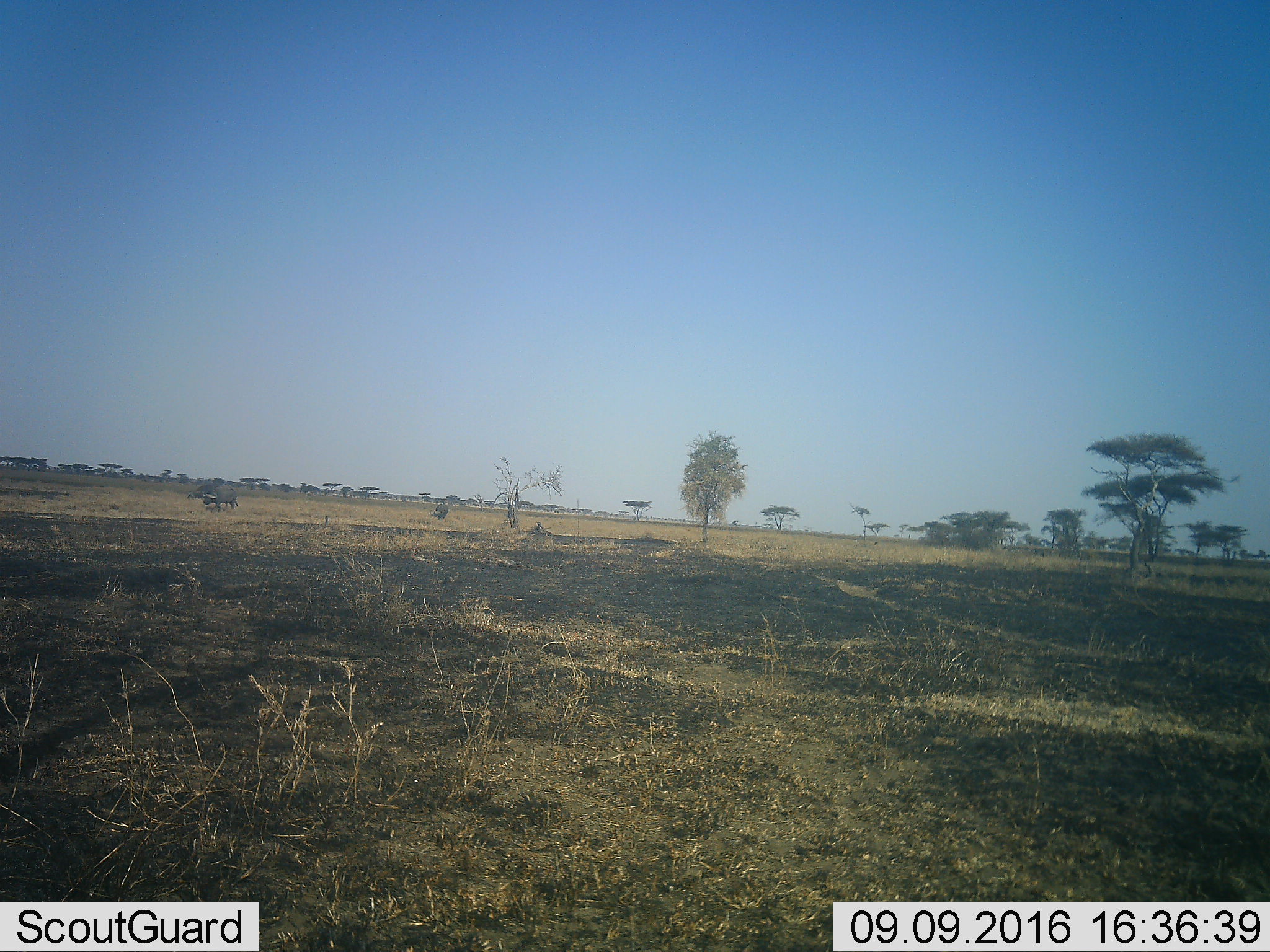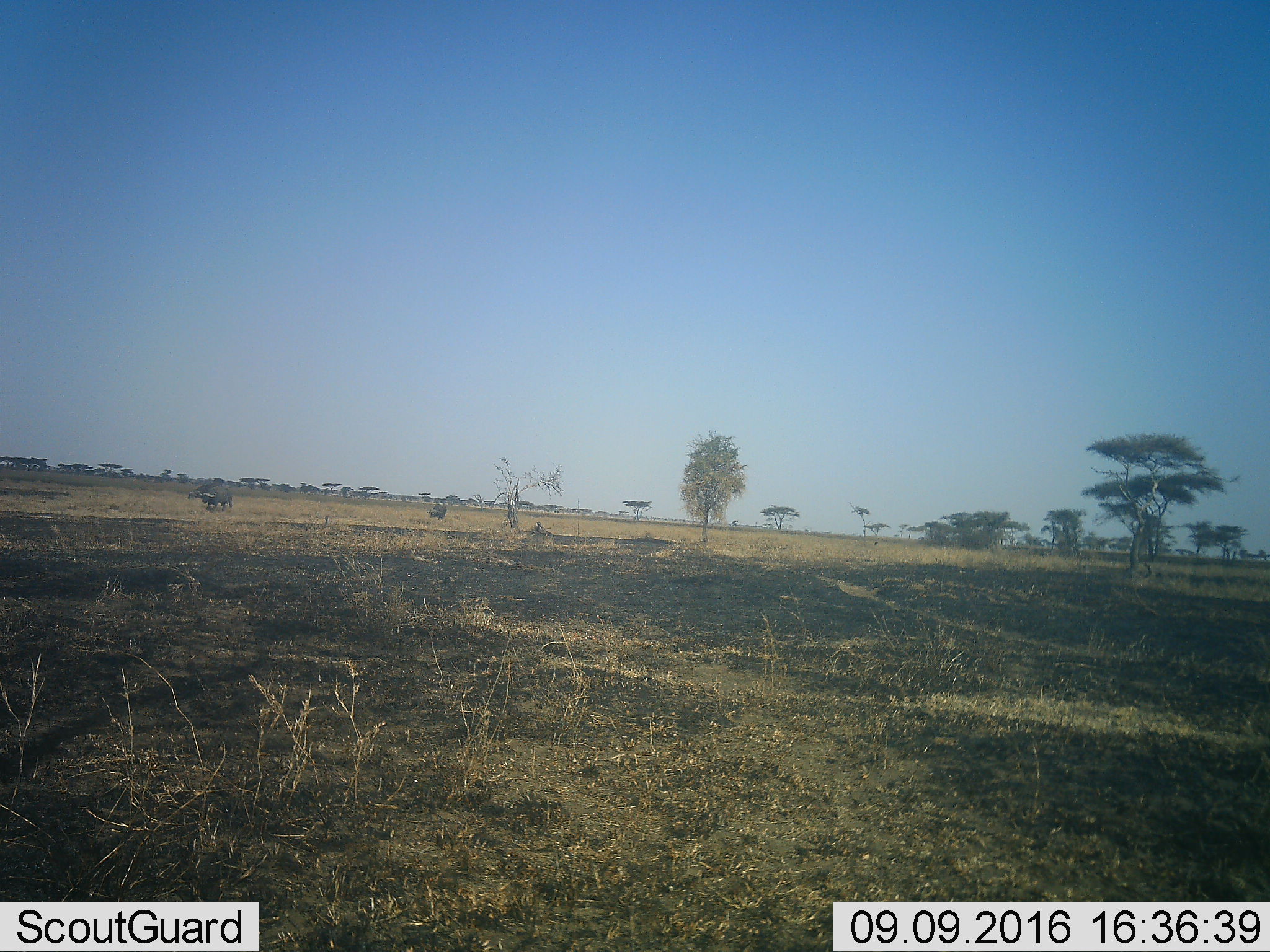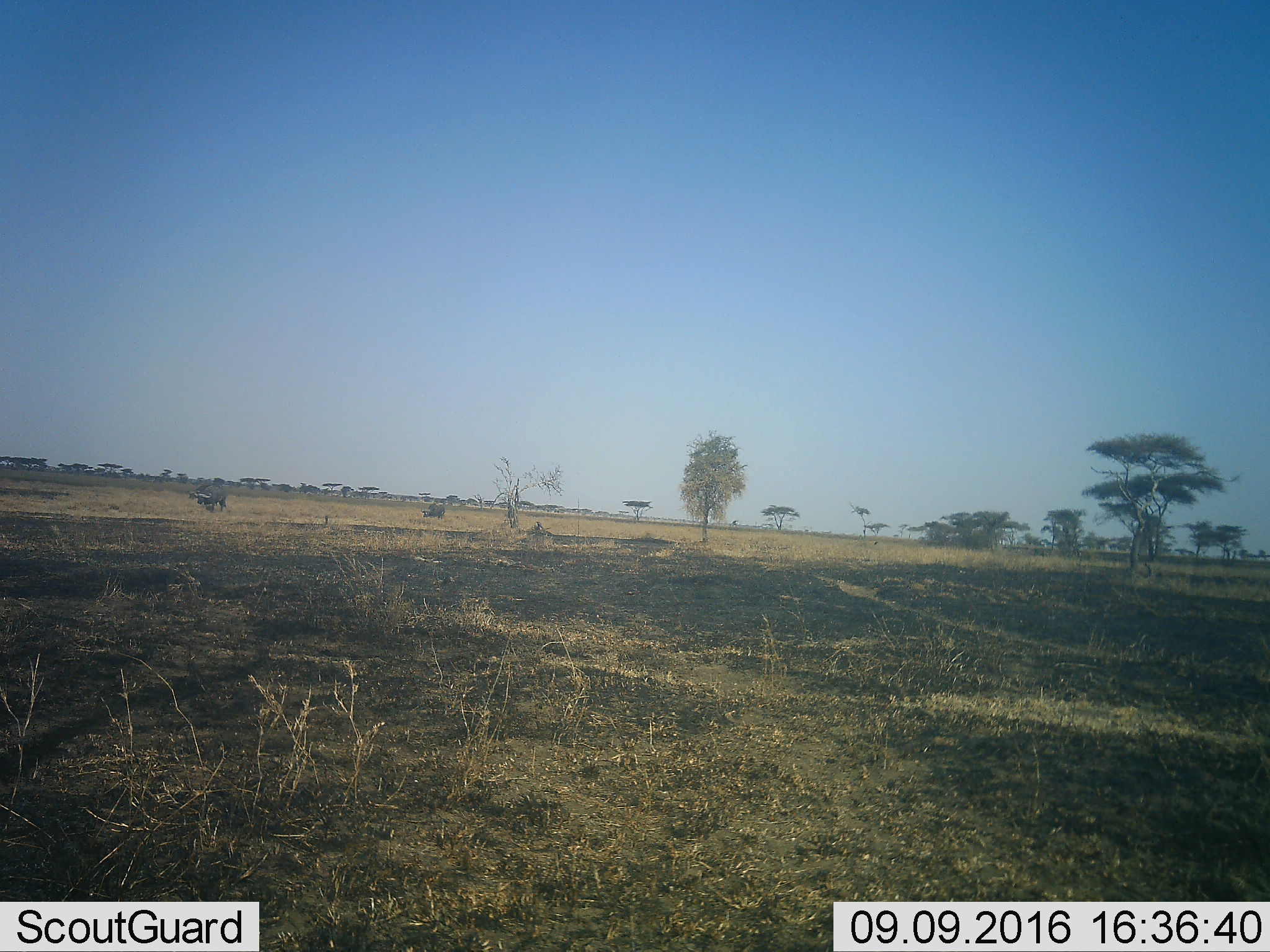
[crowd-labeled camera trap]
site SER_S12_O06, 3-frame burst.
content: unidentified animal